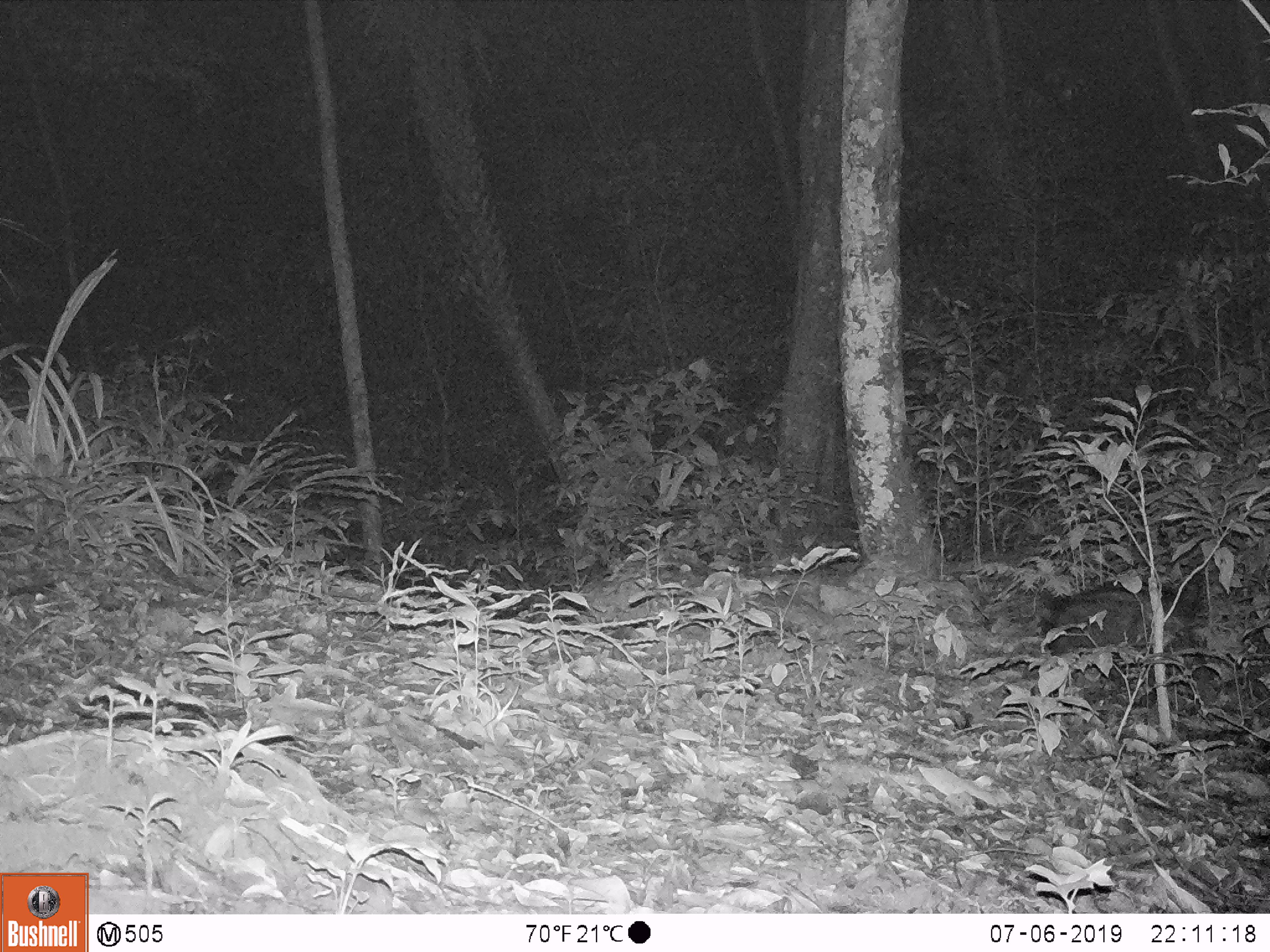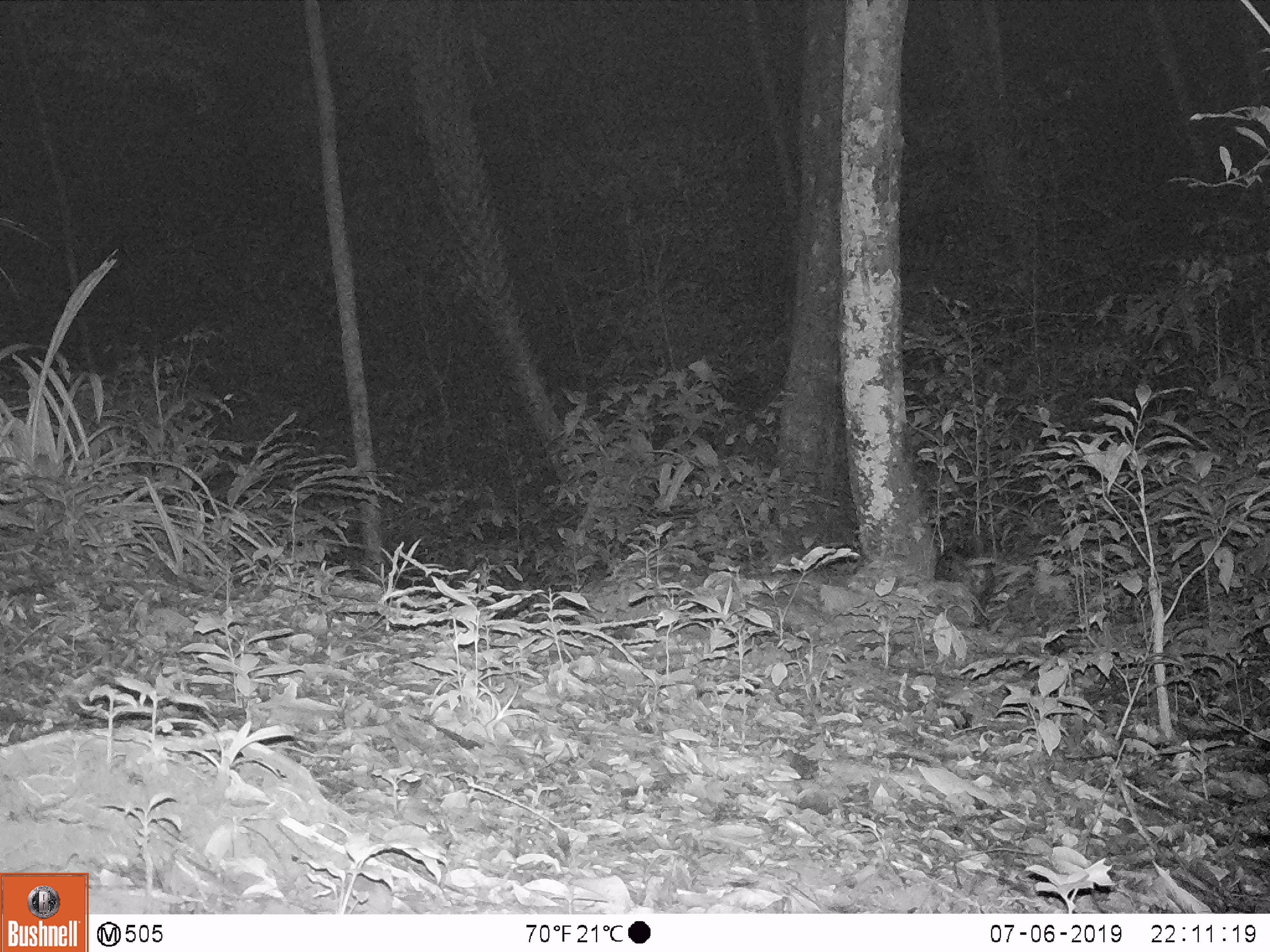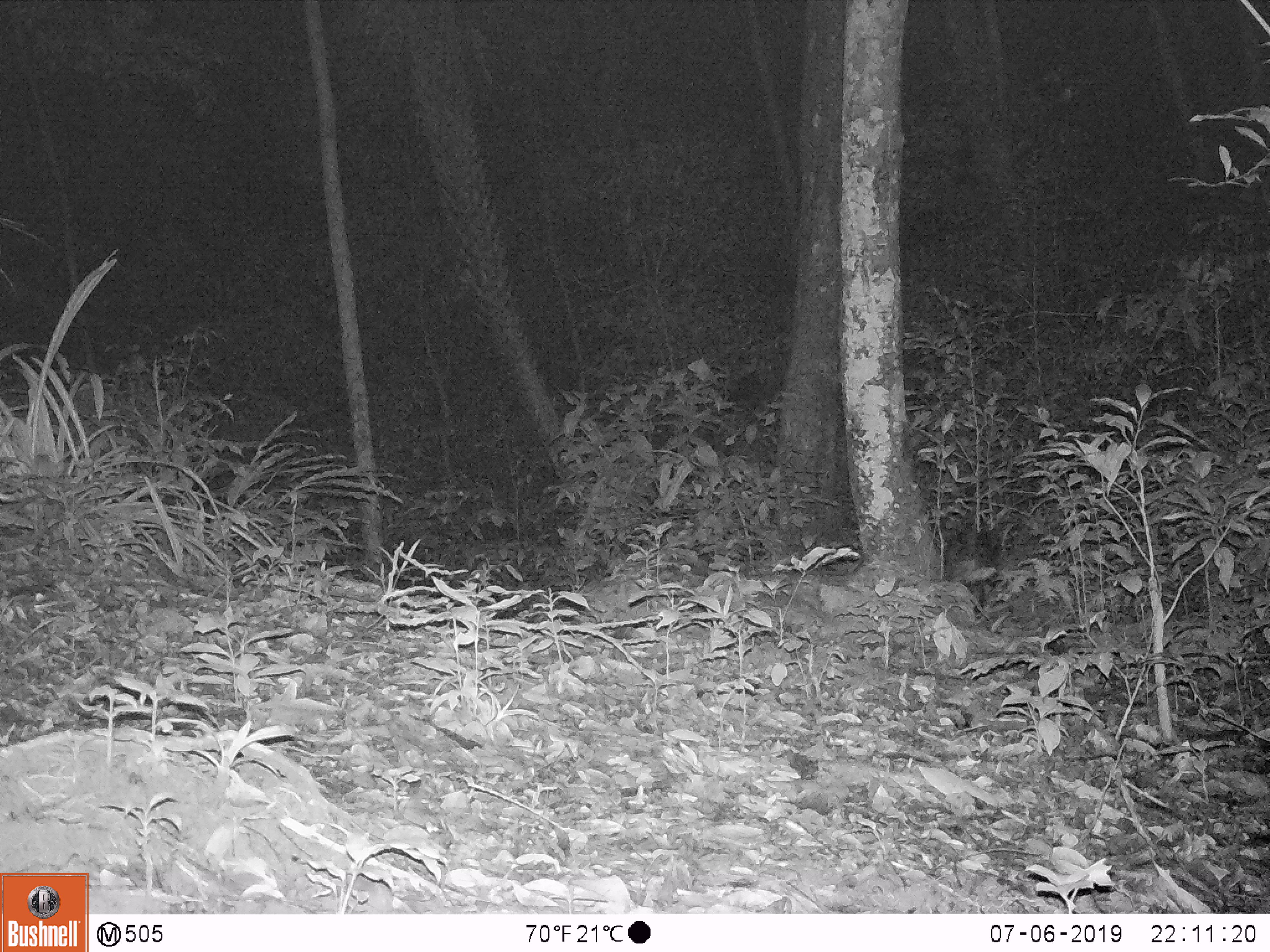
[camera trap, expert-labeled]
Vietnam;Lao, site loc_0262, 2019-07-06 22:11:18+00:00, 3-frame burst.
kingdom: Animalia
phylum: Chordata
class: Mammalia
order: Carnivora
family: Viverridae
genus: Paradoxurus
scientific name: Paradoxurus hermaphroditus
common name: common palm civet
Common palm civet (Paradoxurus hermaphroditus). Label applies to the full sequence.